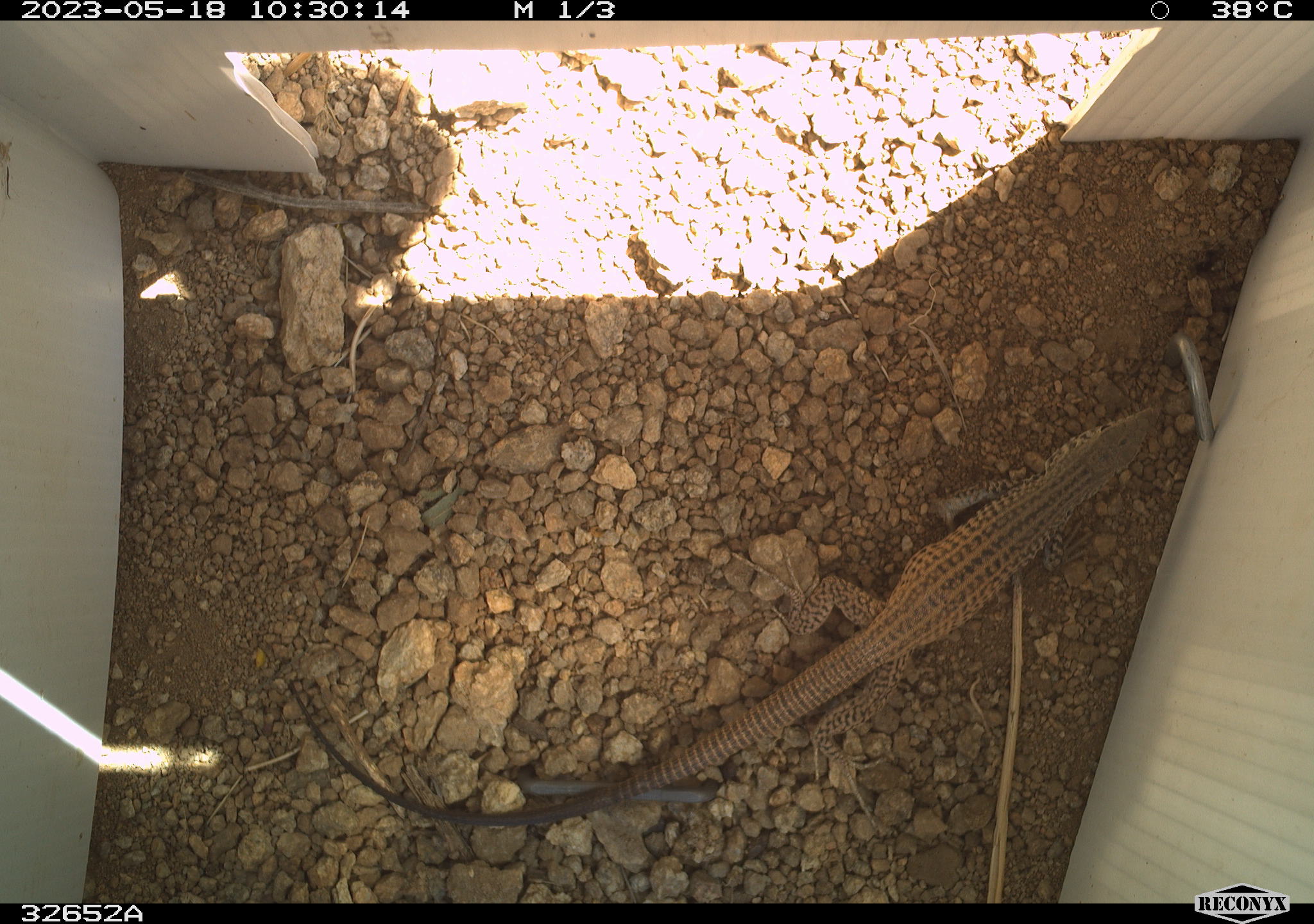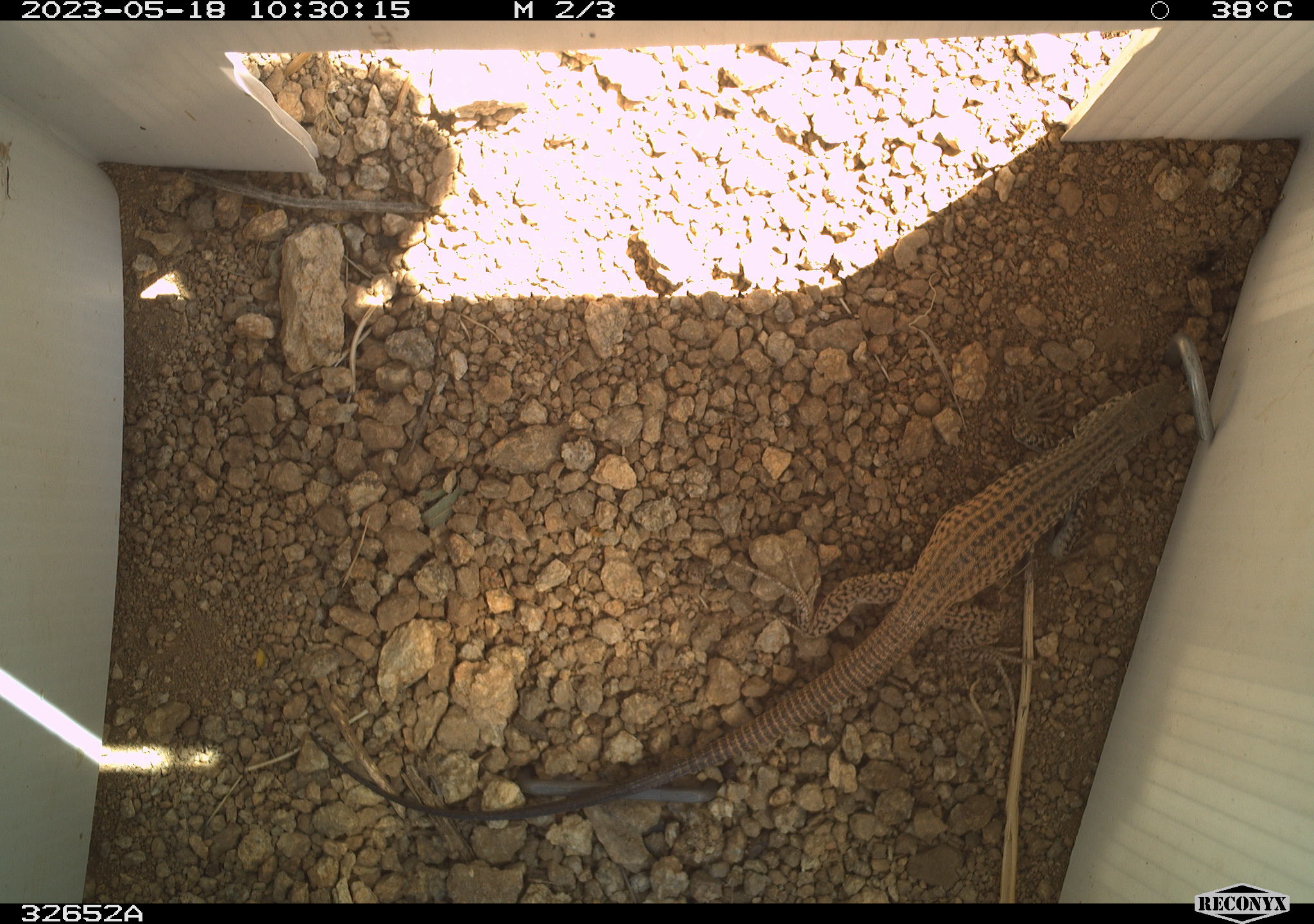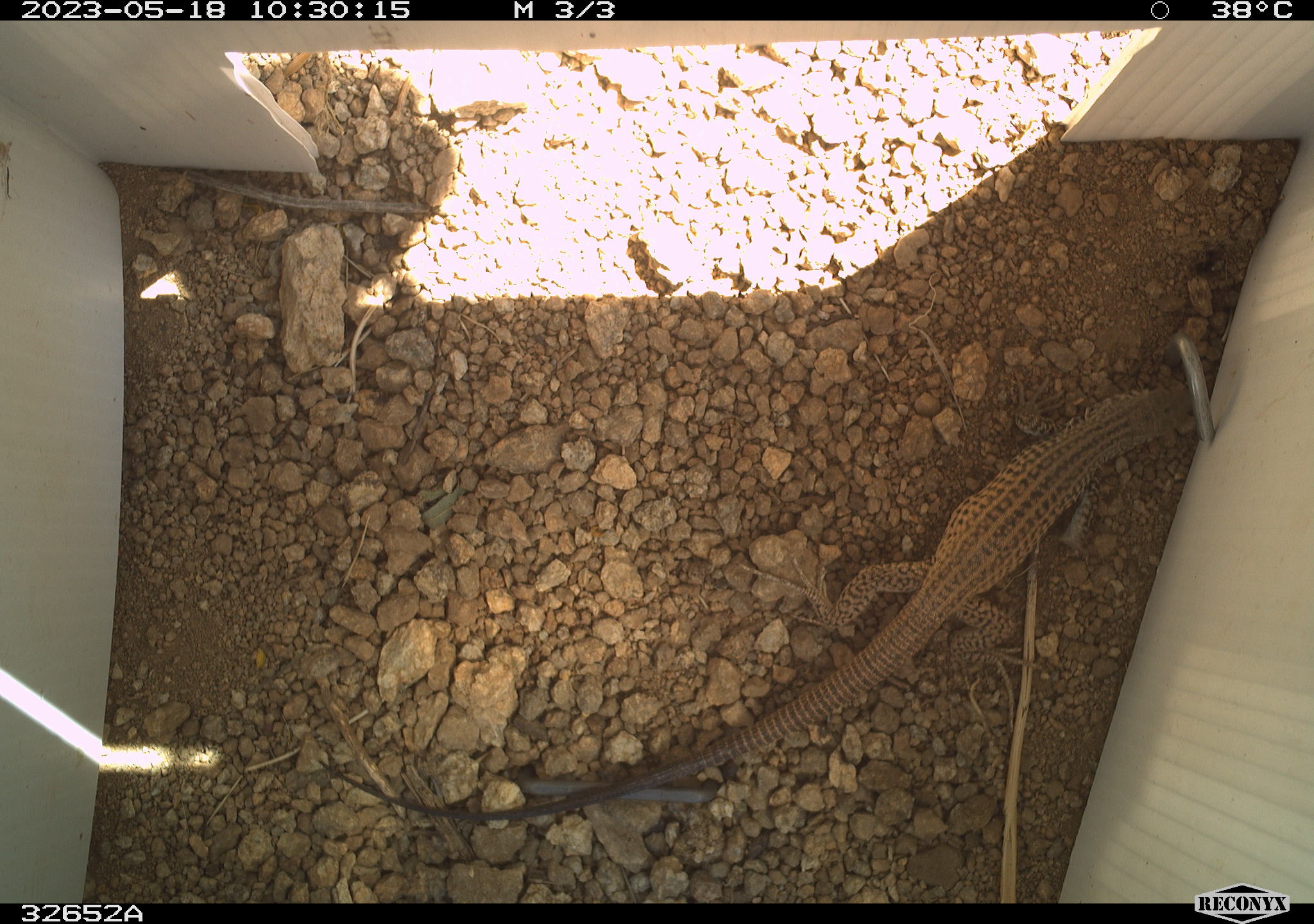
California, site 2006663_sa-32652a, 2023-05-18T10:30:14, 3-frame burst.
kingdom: Animalia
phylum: Chordata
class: Reptilia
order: Squamata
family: Teiidae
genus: Aspidoscelis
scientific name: Aspidoscelis tigris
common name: western whiptail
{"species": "western whiptail (Aspidoscelis tigris)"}